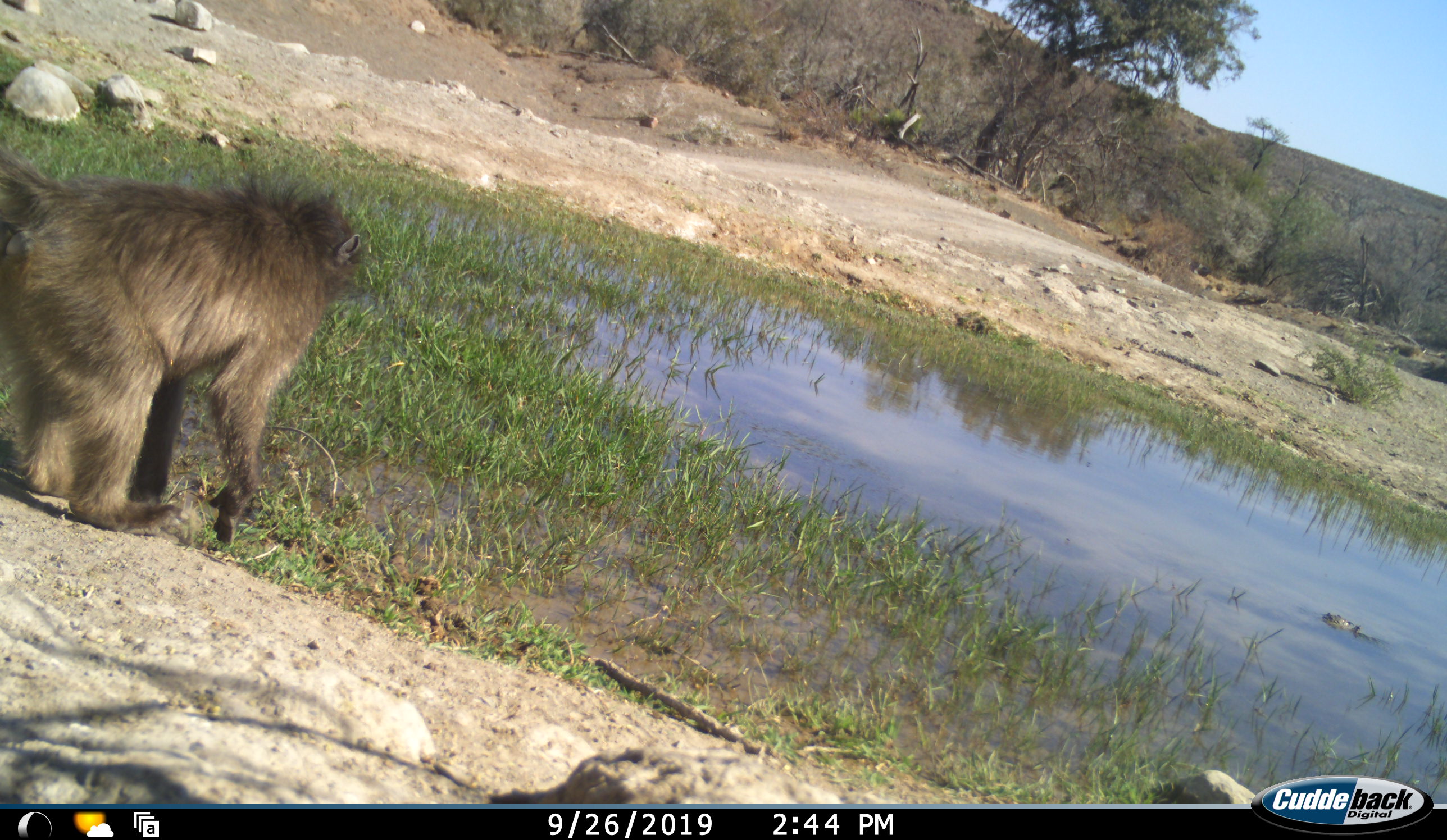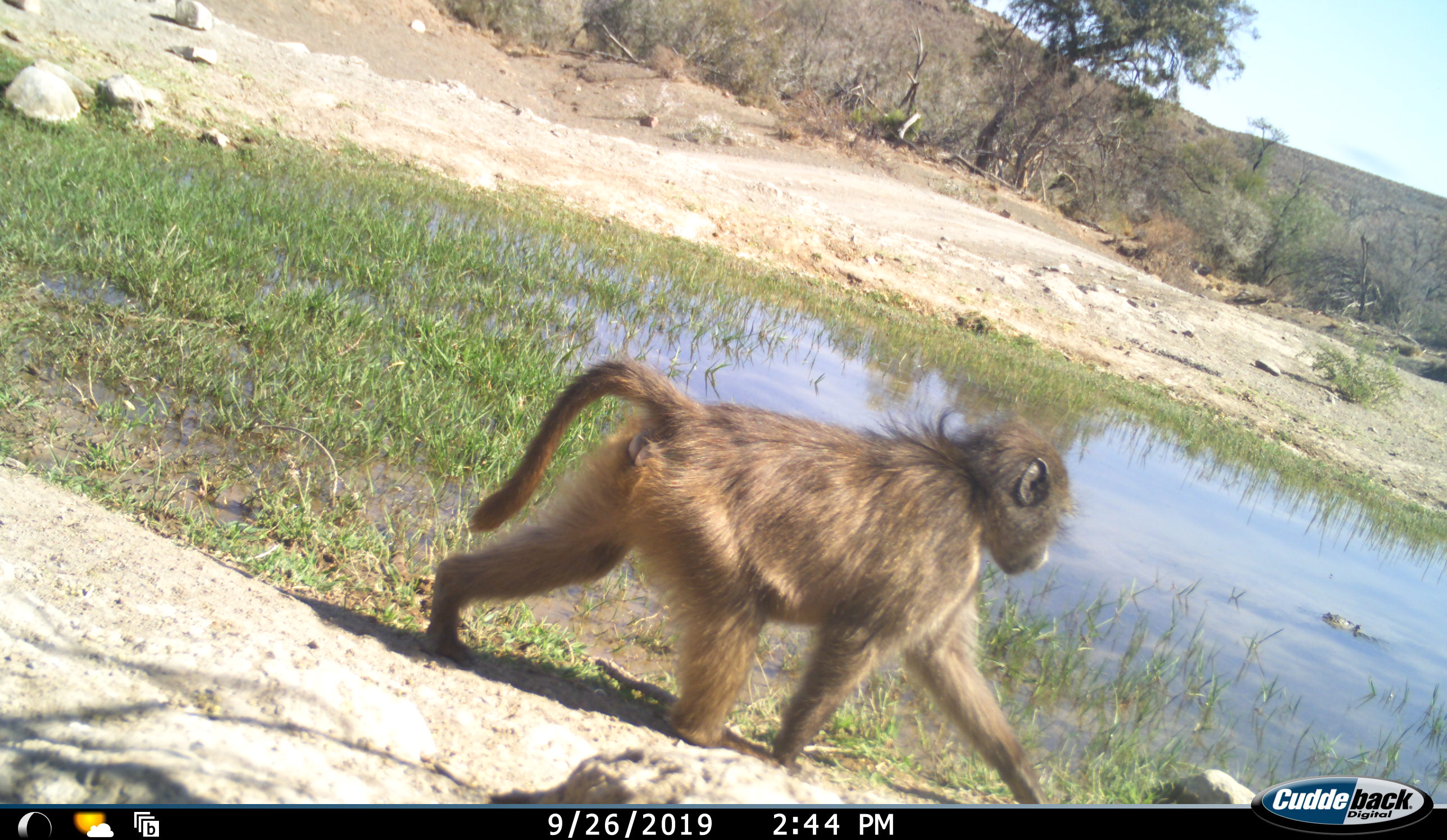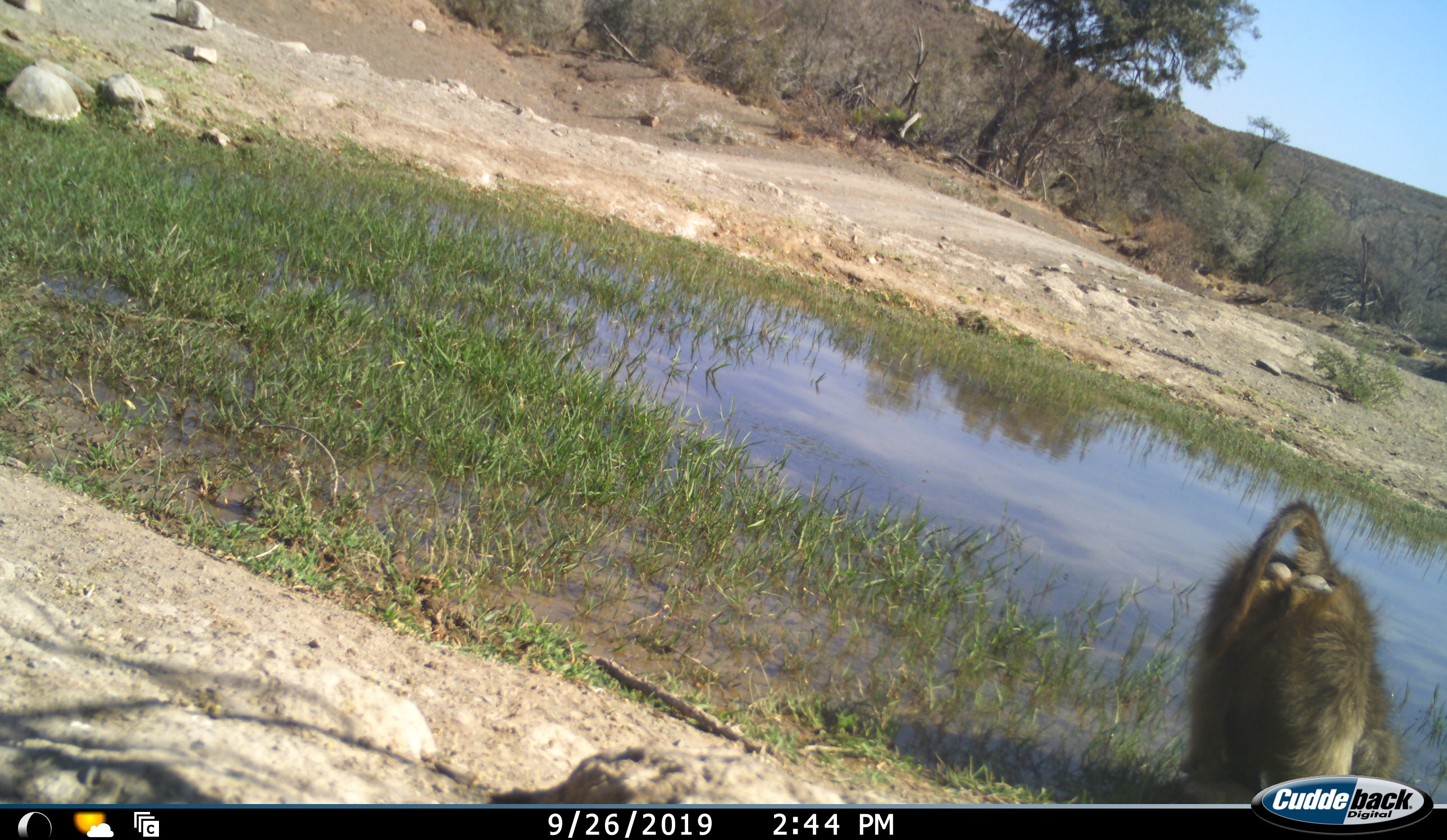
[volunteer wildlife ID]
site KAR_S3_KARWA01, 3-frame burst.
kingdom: Animalia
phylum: Chordata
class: Mammalia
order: Primates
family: Cercopithecidae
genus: Papio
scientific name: Papio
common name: baboon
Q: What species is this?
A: Baboon (Papio).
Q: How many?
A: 1.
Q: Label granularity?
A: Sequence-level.